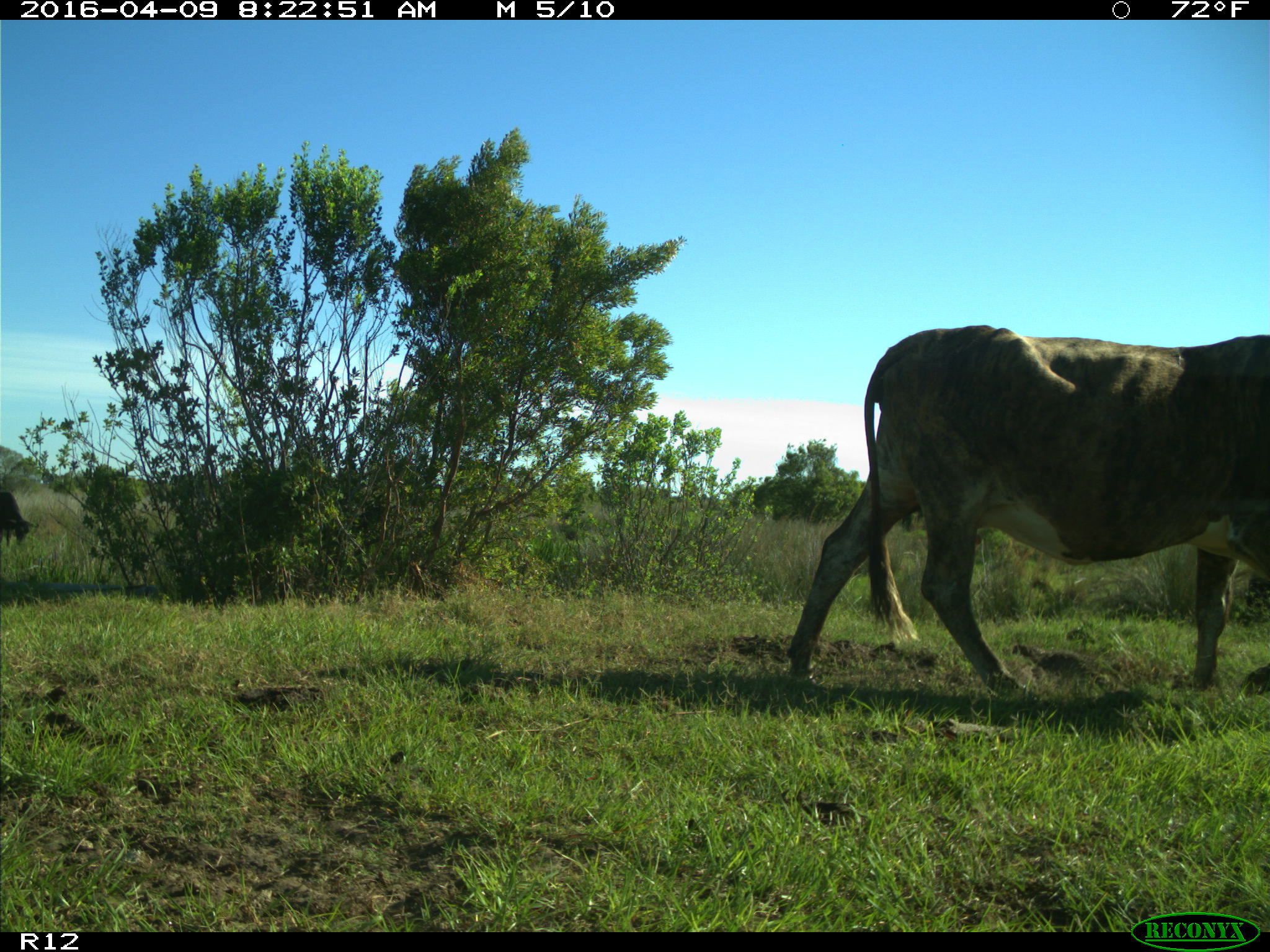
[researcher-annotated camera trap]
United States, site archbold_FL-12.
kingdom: Animalia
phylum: Chordata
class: Mammalia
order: Artiodactyla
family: Bovidae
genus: Bos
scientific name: Bos taurus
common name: domestic cow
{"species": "Bos taurus (domestic cow)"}